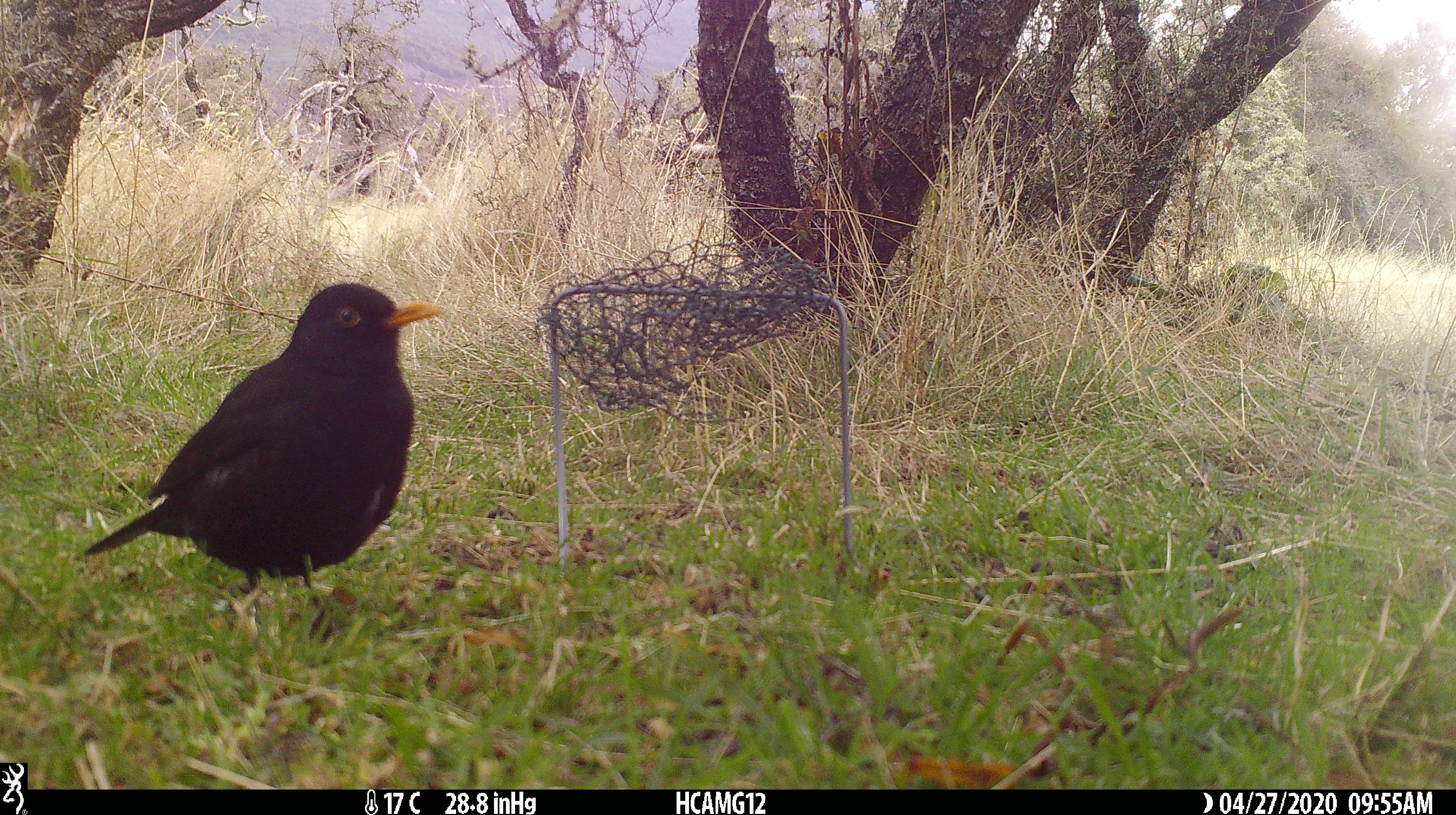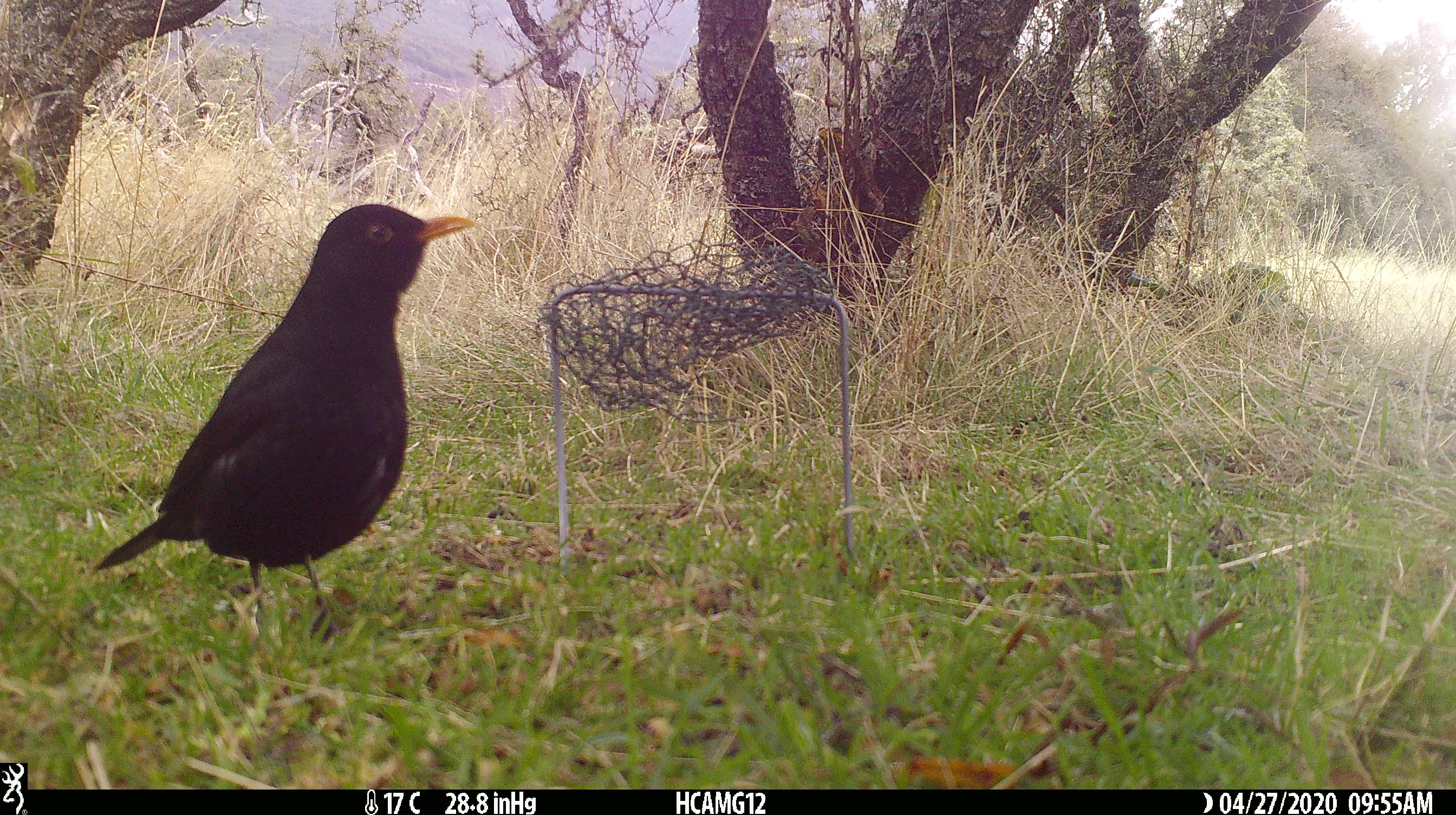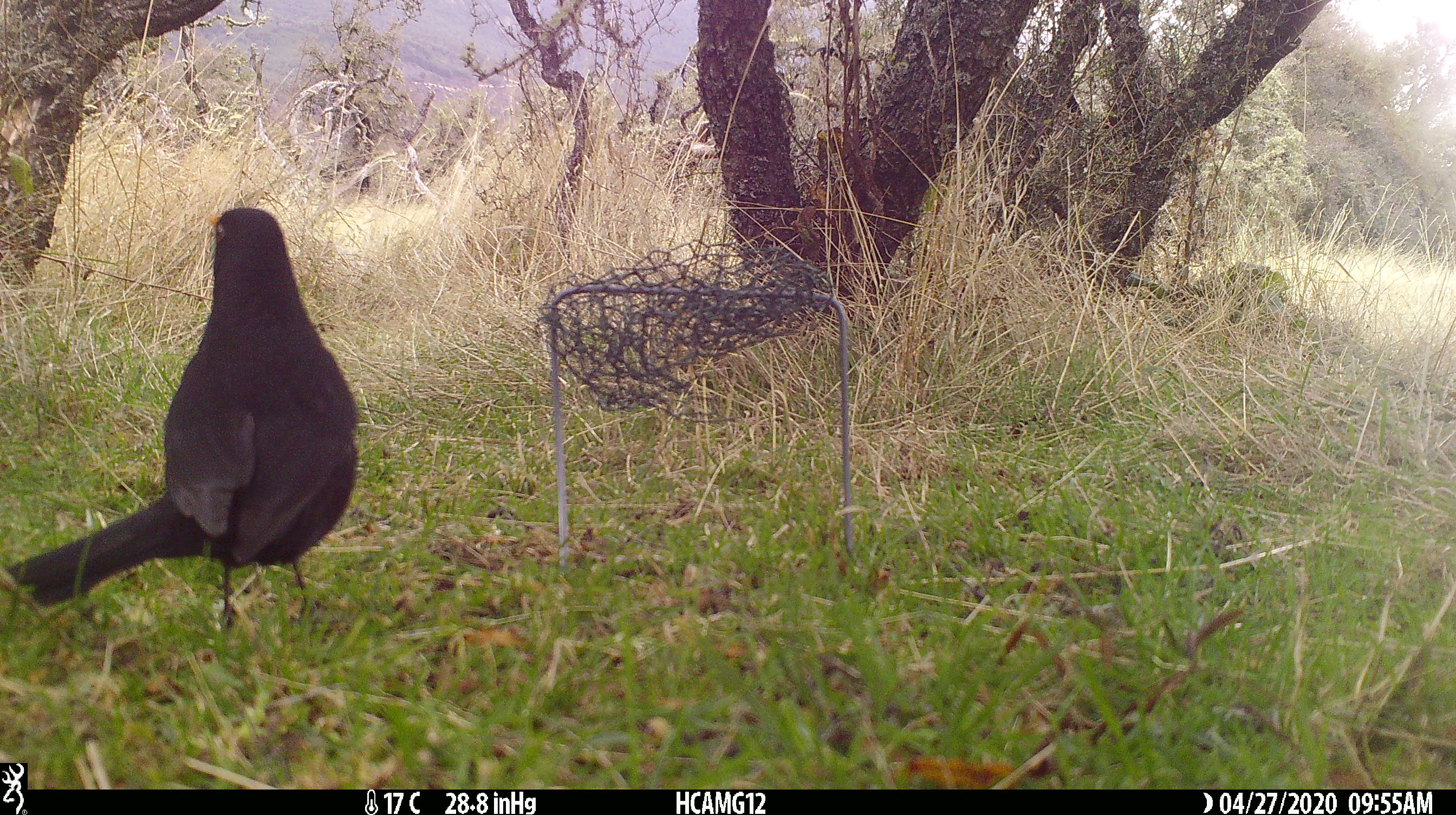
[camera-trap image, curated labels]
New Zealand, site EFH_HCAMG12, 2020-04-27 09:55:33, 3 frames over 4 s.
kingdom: Animalia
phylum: Chordata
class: Aves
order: Passeriformes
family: Turdidae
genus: Turdus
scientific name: Turdus merula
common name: eurasian blackbird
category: blackbird